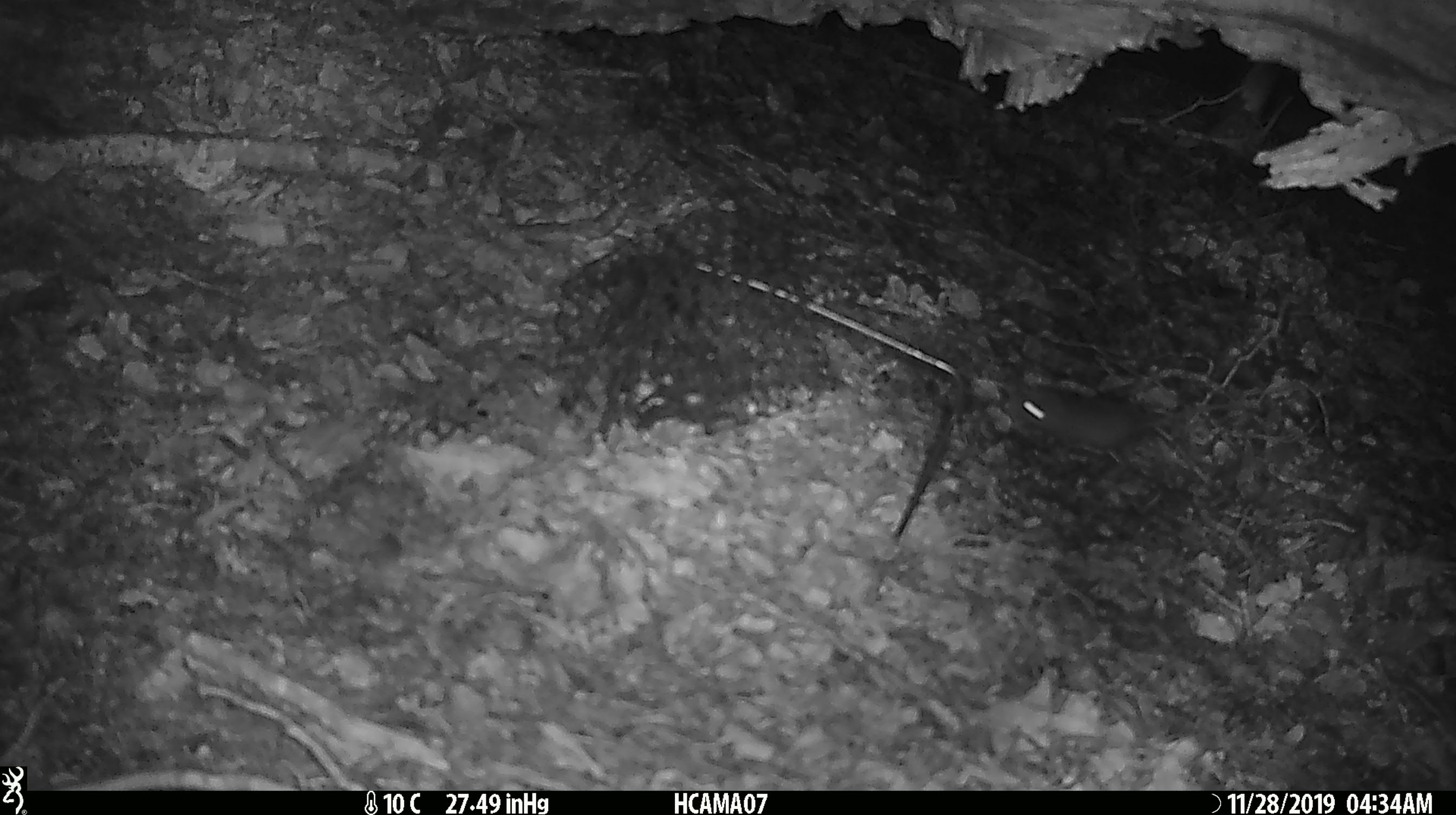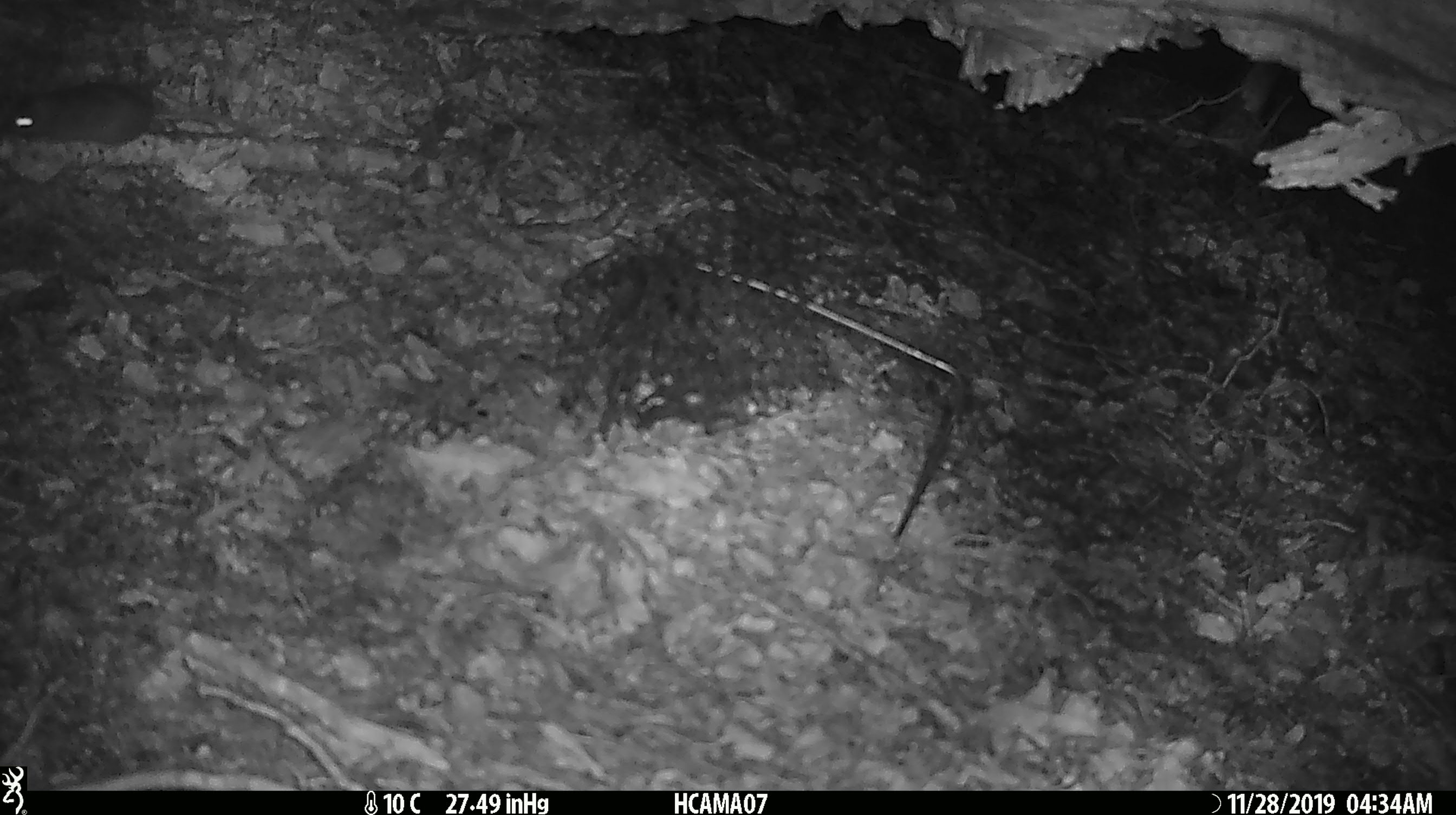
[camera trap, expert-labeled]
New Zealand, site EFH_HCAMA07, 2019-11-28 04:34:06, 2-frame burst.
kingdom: Animalia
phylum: Chordata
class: Mammalia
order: Rodentia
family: Muridae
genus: Mus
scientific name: Mus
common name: mouse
Mouse (Mus).